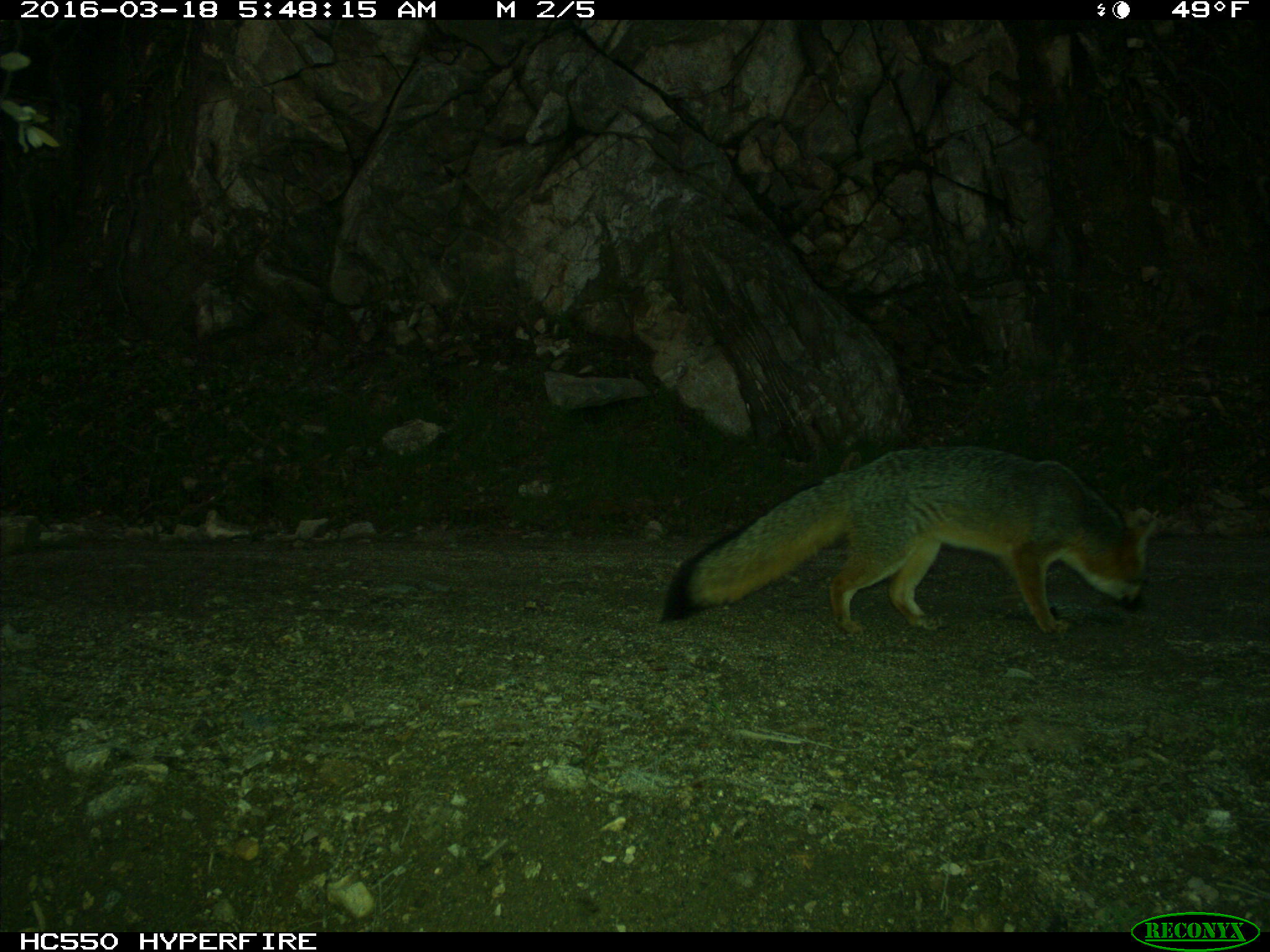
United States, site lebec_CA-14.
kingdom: Animalia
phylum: Chordata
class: Mammalia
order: Carnivora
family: Canidae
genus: Urocyon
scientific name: Urocyon cinereoargenteus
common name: gray fox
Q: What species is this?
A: Urocyon cinereoargenteus (gray fox).